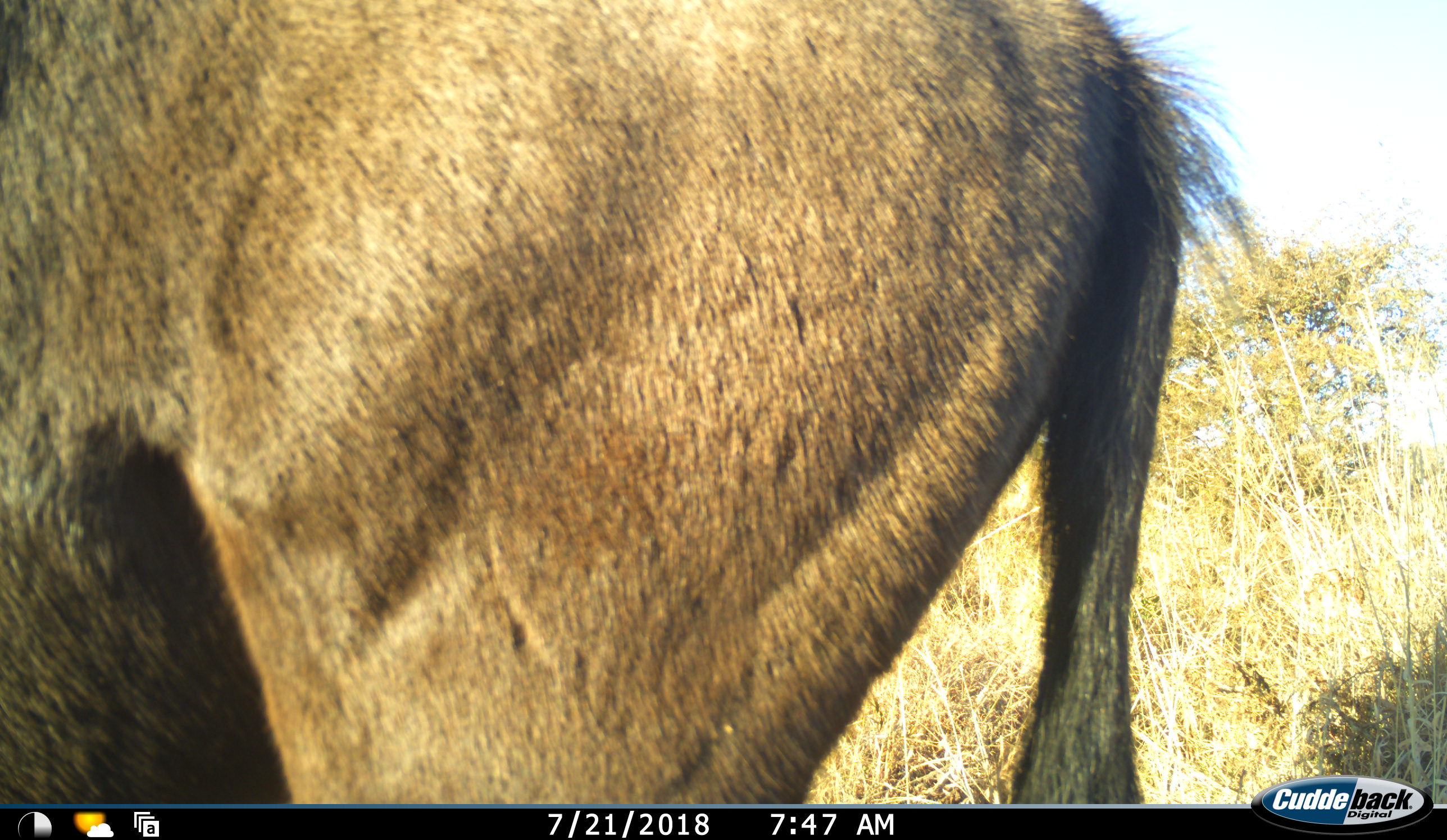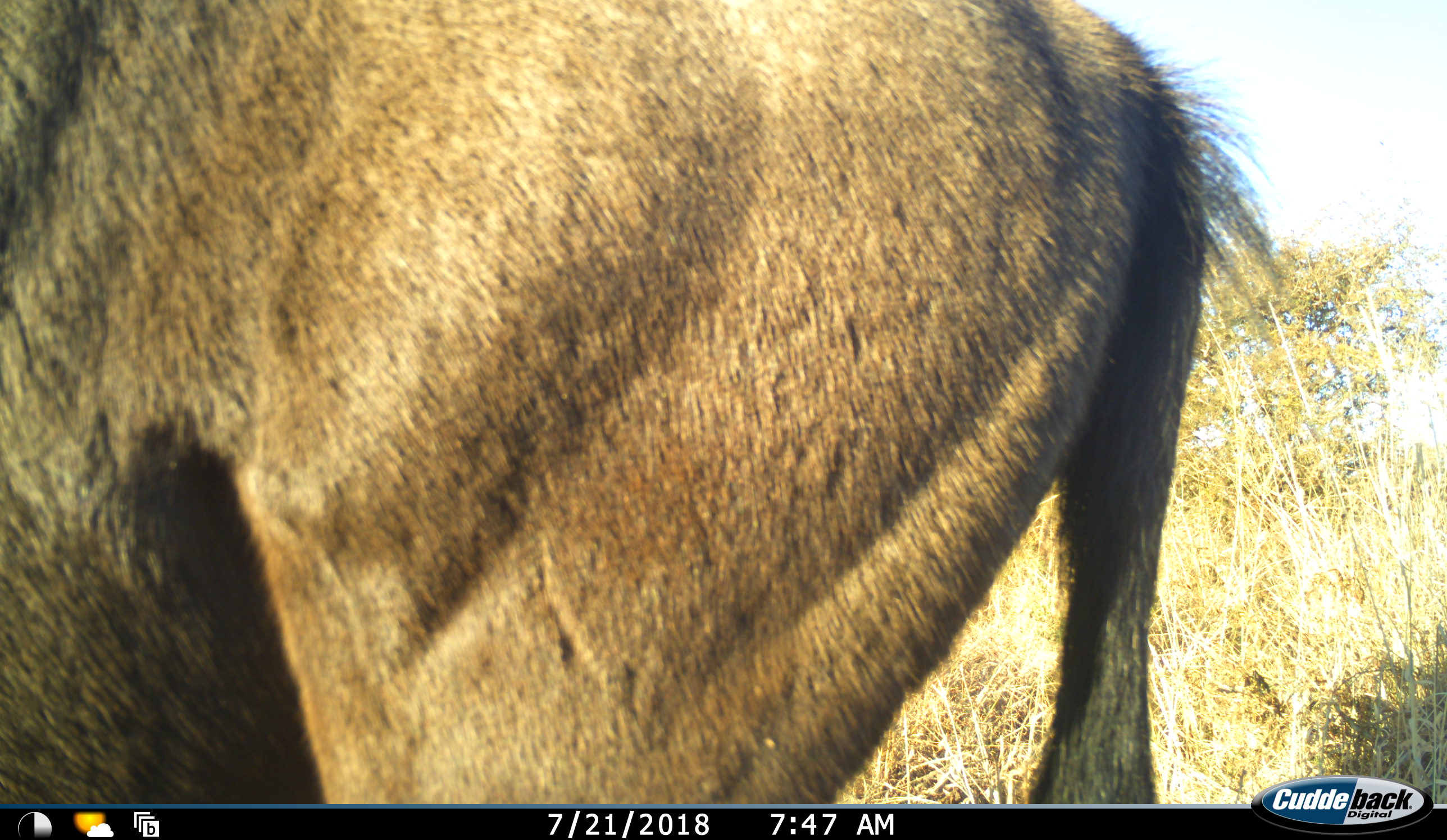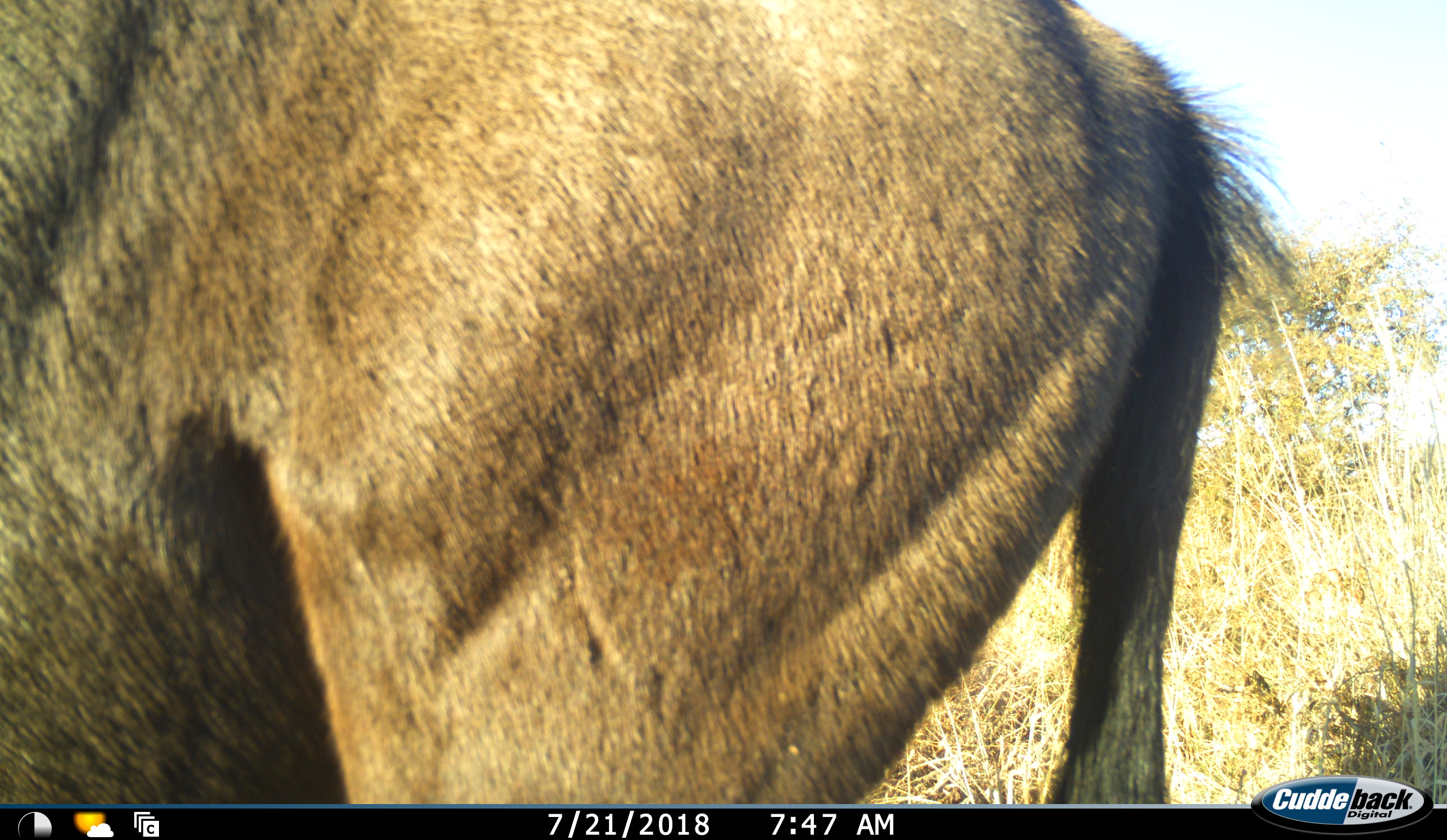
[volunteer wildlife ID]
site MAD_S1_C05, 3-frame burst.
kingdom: Animalia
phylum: Chordata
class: Mammalia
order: Artiodactyla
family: Bovidae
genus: Connochaetes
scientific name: Connochaetes taurinus taurinus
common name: blue wildebeest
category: wildebeestblue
Wildebeestblue (blue wildebeest) (Connochaetes taurinus taurinus), count 1. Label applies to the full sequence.